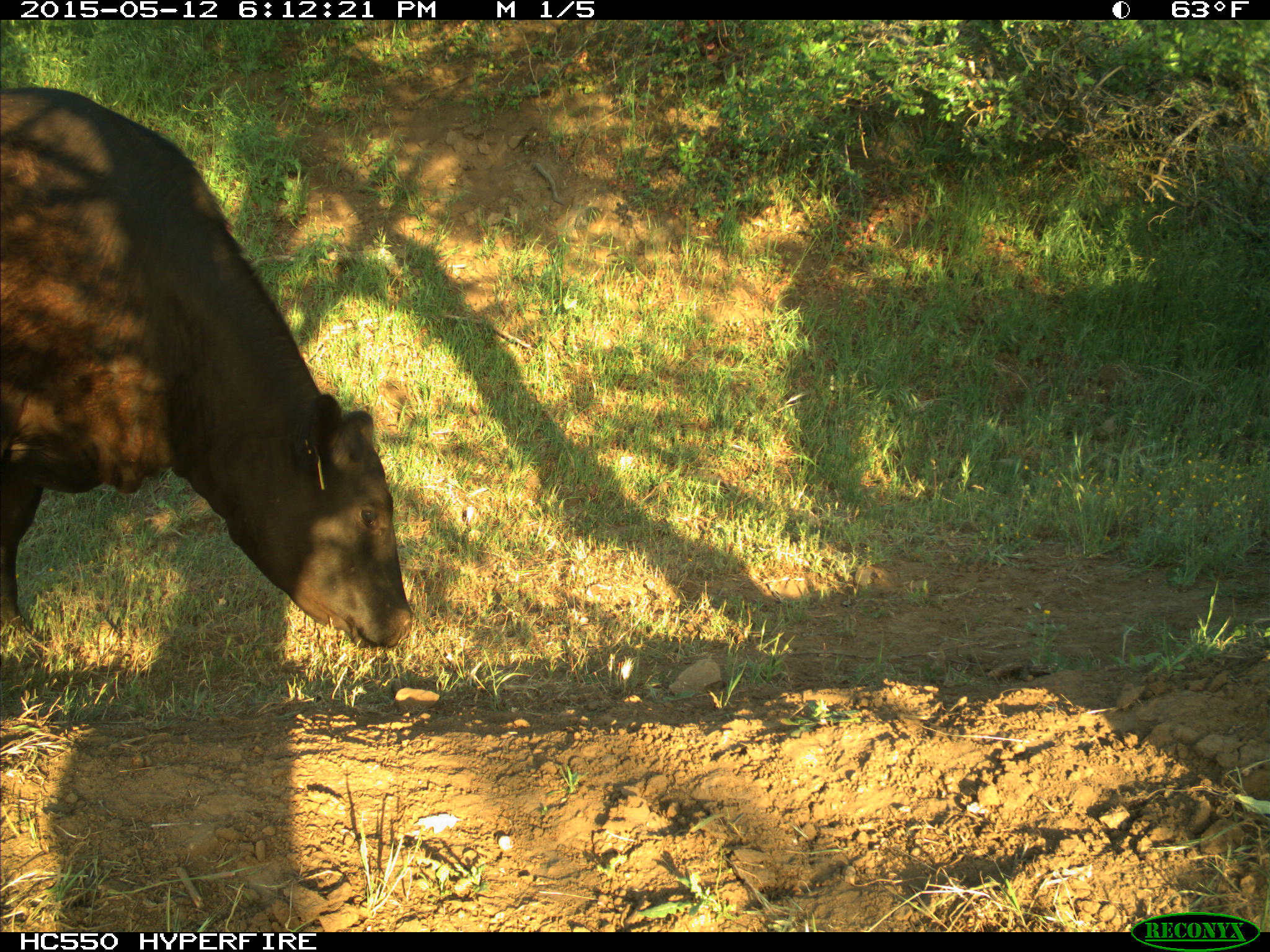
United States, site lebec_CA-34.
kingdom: Animalia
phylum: Chordata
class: Mammalia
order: Artiodactyla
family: Bovidae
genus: Bos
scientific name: Bos taurus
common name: domestic cow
Bos taurus (domestic cow).